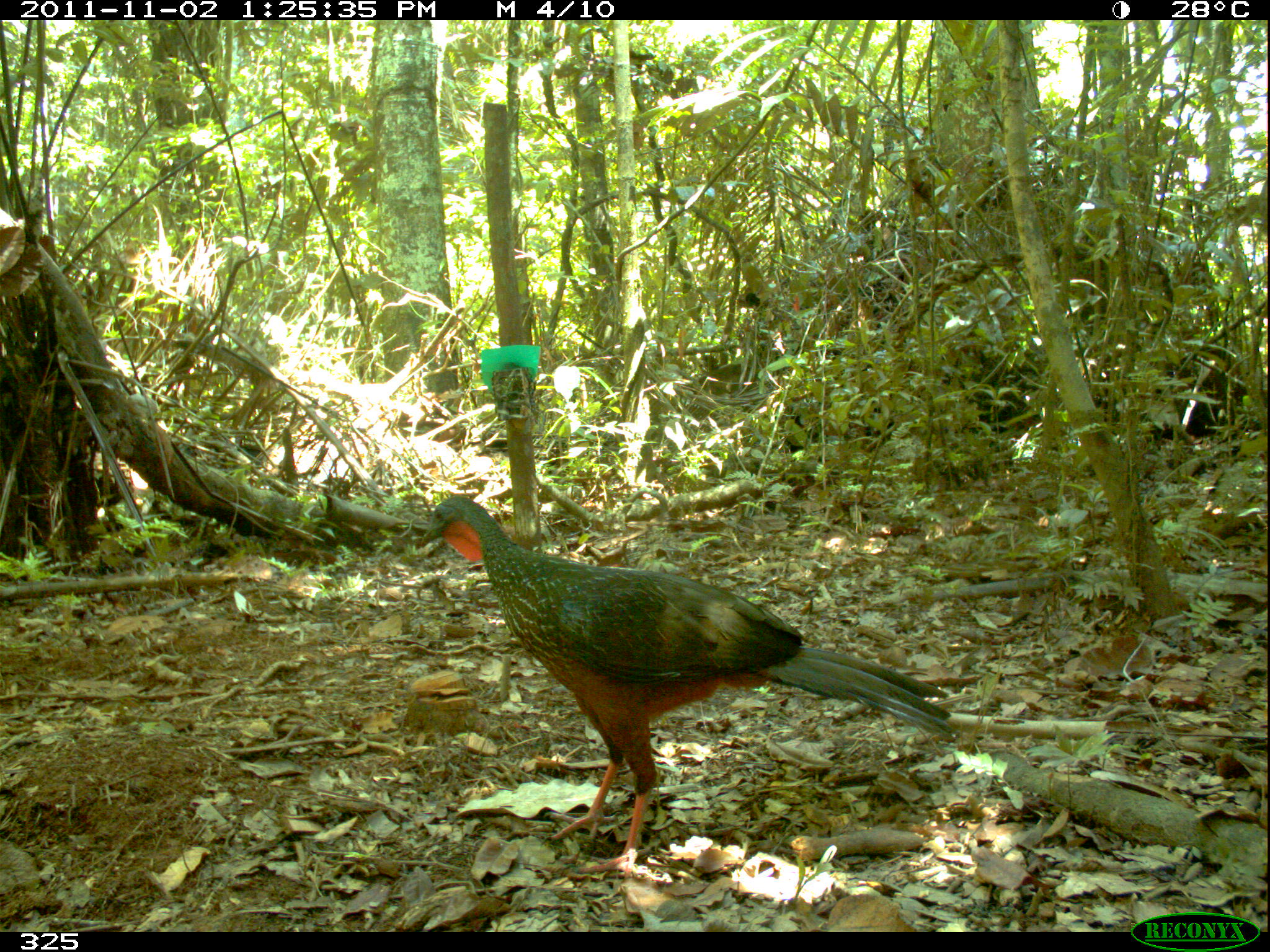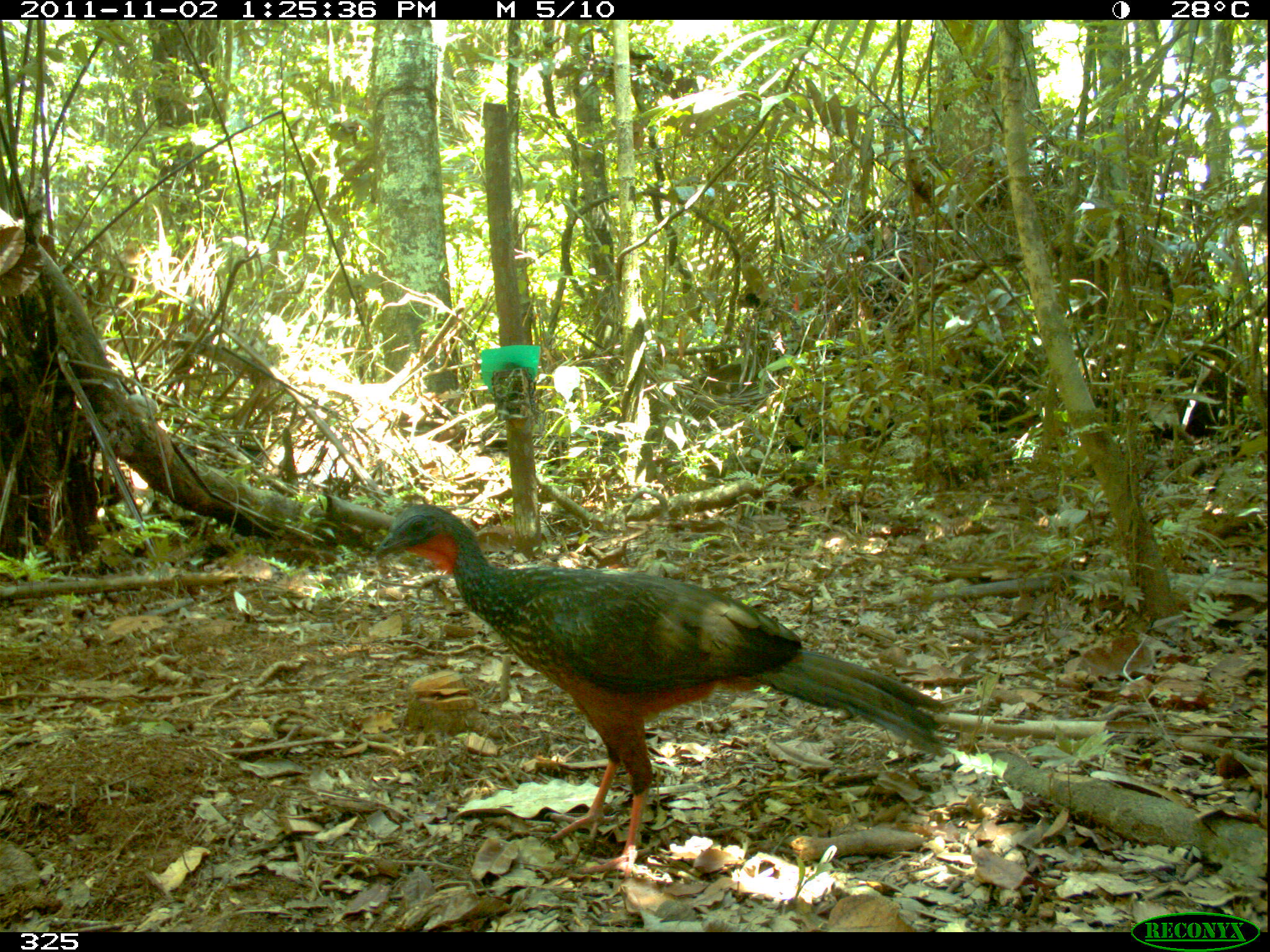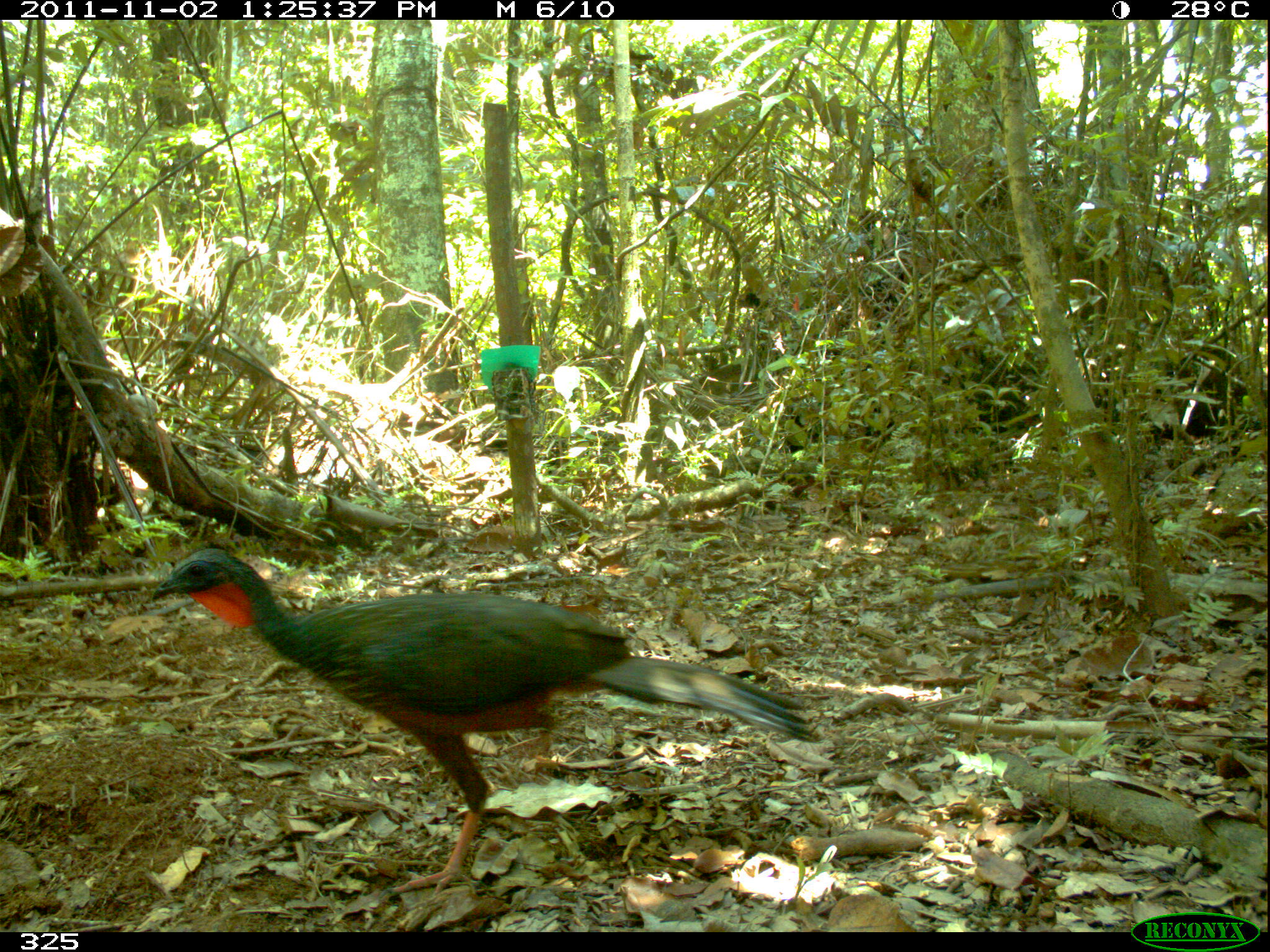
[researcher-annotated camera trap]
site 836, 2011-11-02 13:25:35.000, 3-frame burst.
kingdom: Animalia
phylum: Chordata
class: Aves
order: Galliformes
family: Cracidae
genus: Penelope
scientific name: Penelope jacquacu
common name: spix's guan